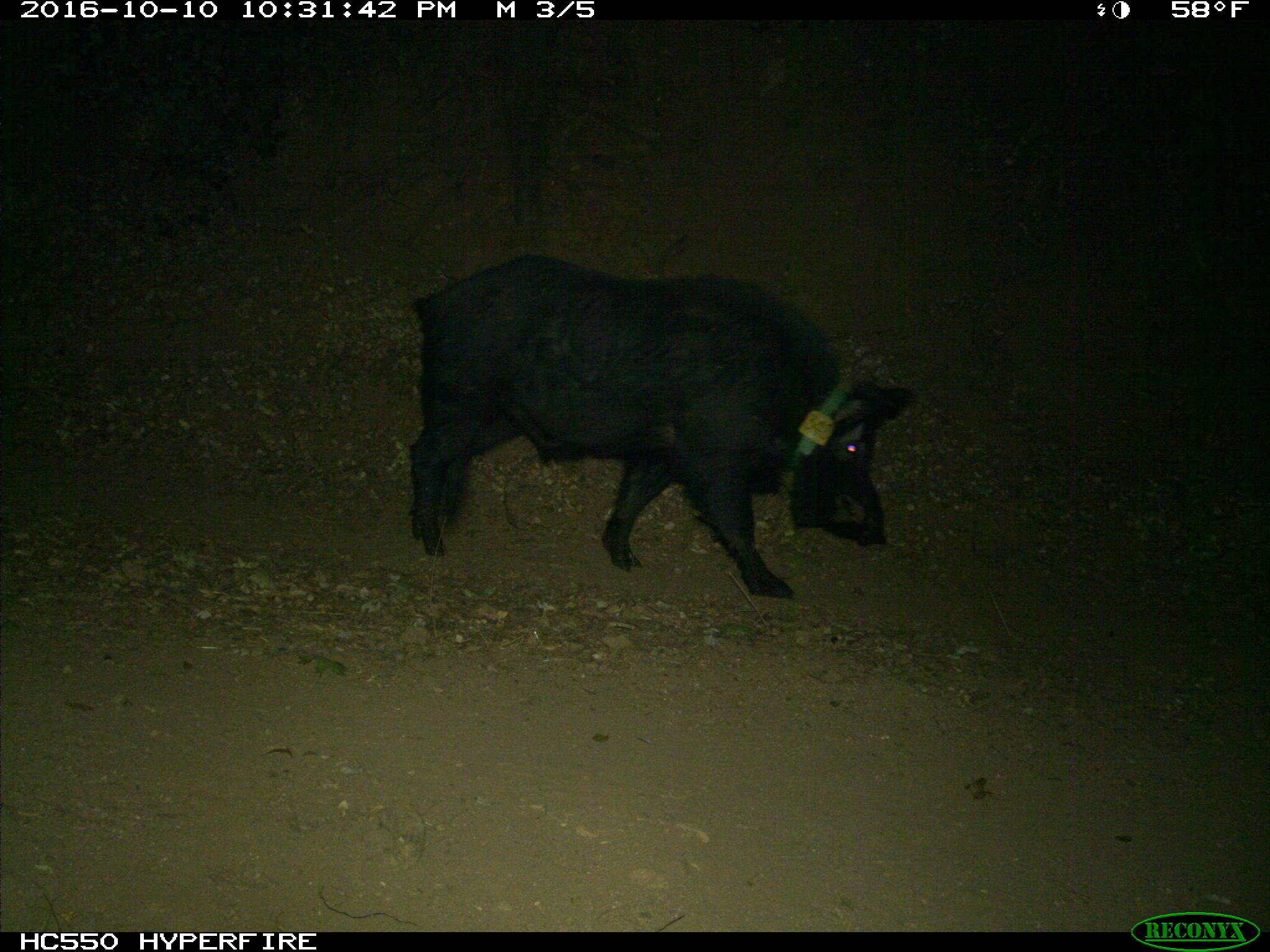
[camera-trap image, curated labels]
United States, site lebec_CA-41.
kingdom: Animalia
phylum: Chordata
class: Mammalia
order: Artiodactyla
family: Suidae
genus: Sus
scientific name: Sus scrofa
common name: wild boar